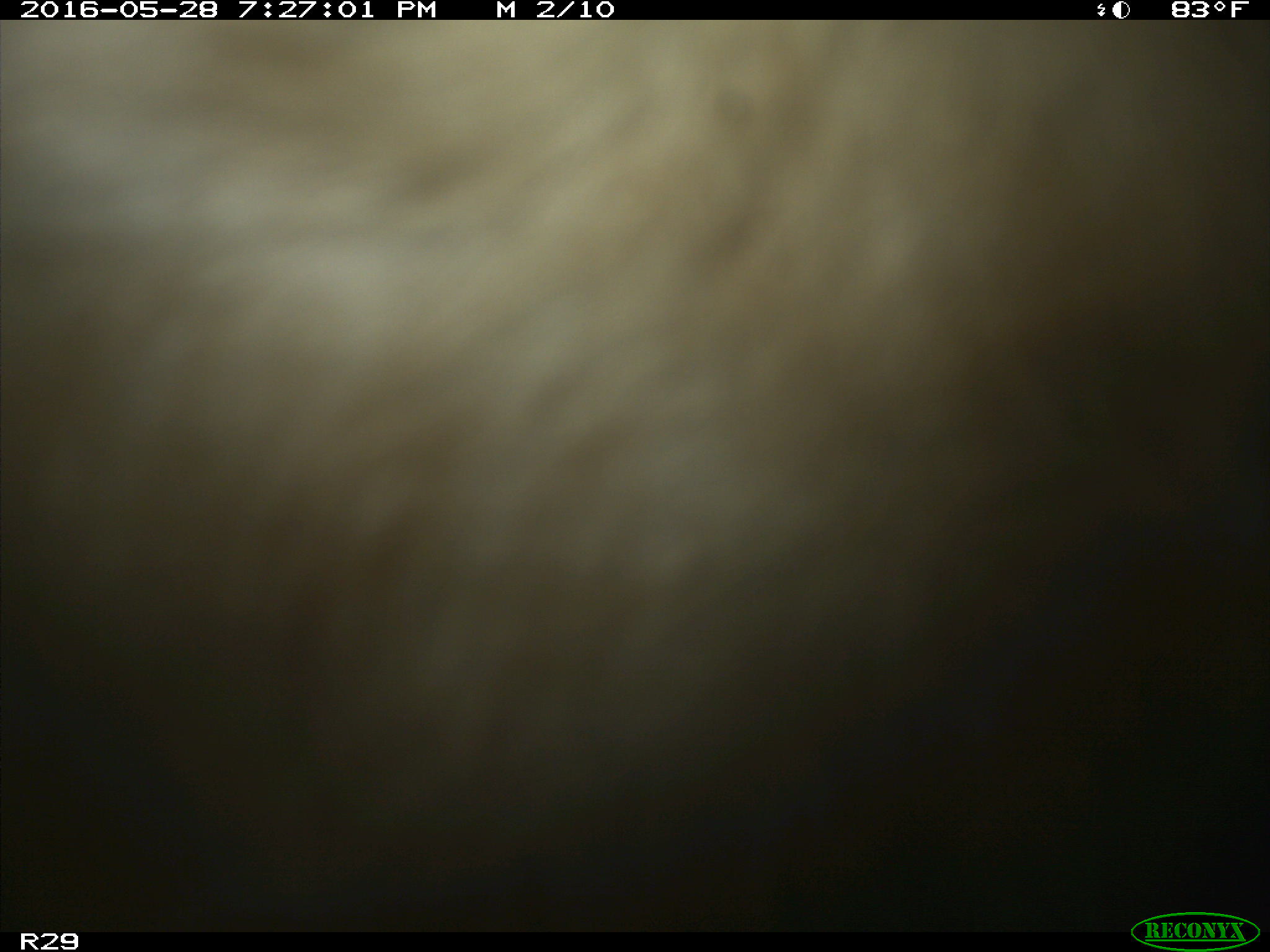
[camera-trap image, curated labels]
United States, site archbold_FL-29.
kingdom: Animalia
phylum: Chordata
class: Mammalia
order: Artiodactyla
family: Bovidae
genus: Bos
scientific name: Bos taurus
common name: domestic cow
Bos taurus (domestic cow).